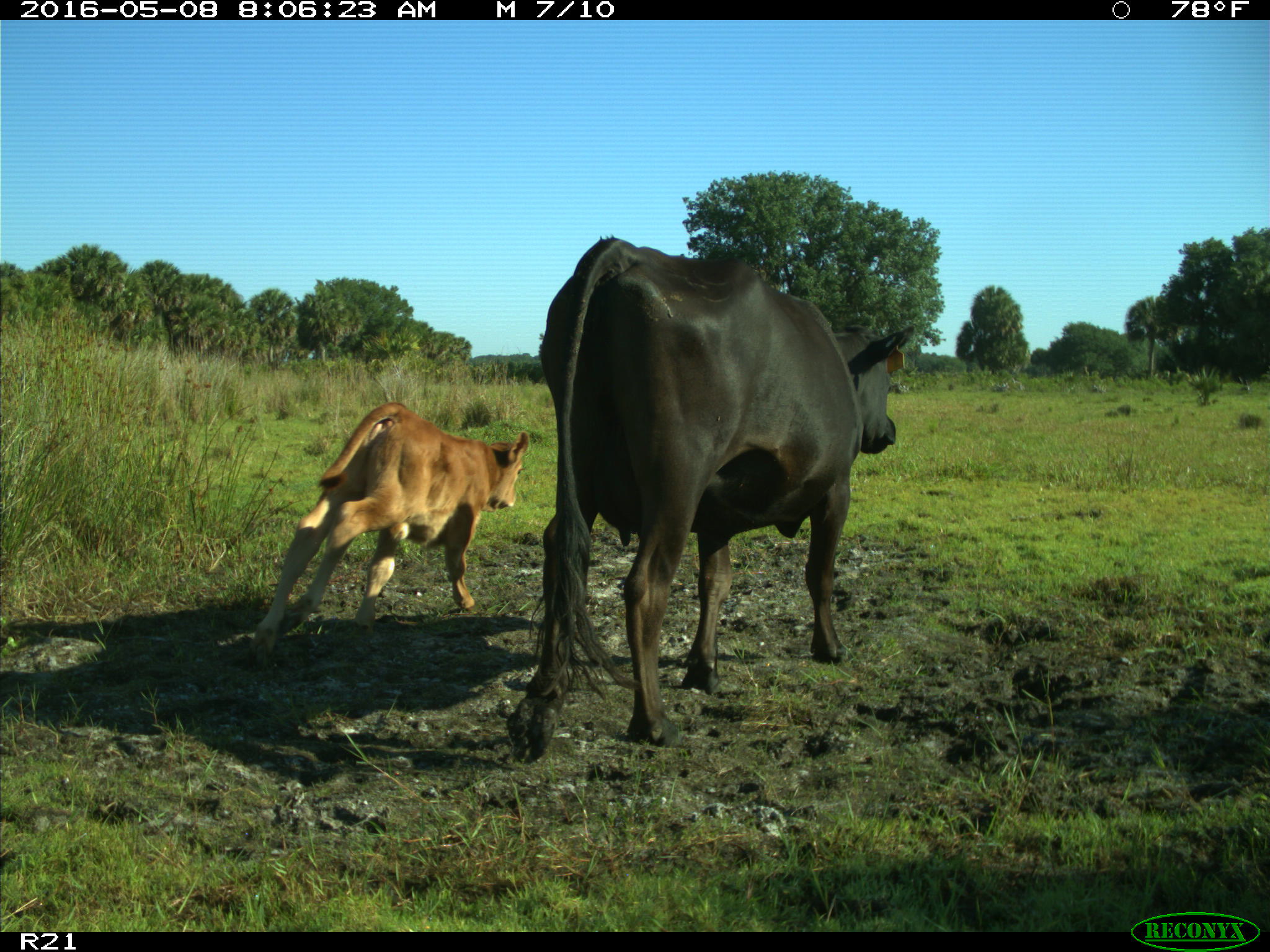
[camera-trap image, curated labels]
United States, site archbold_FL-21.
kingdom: Animalia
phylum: Chordata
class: Mammalia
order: Artiodactyla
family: Bovidae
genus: Bos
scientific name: Bos taurus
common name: domestic cow